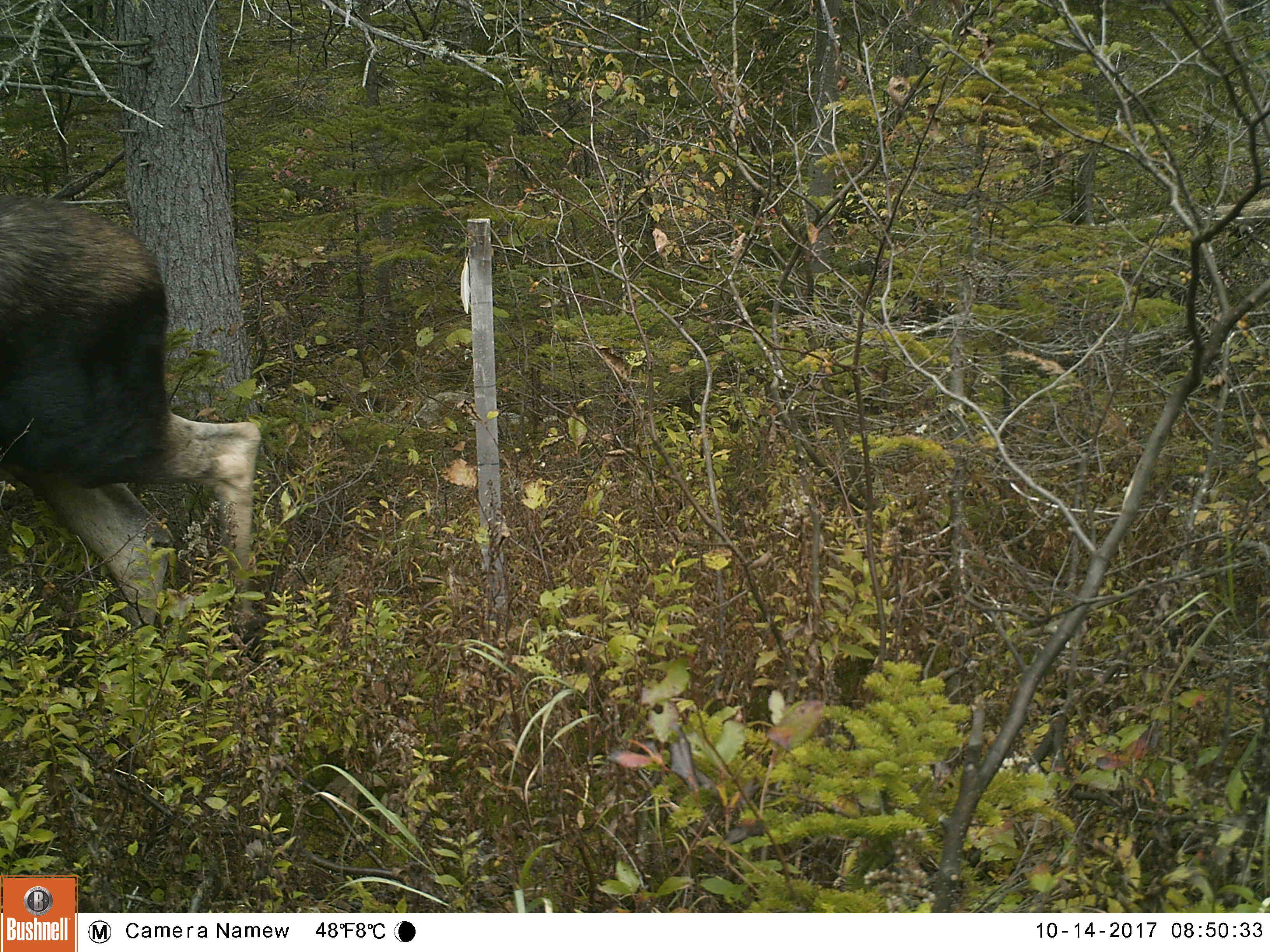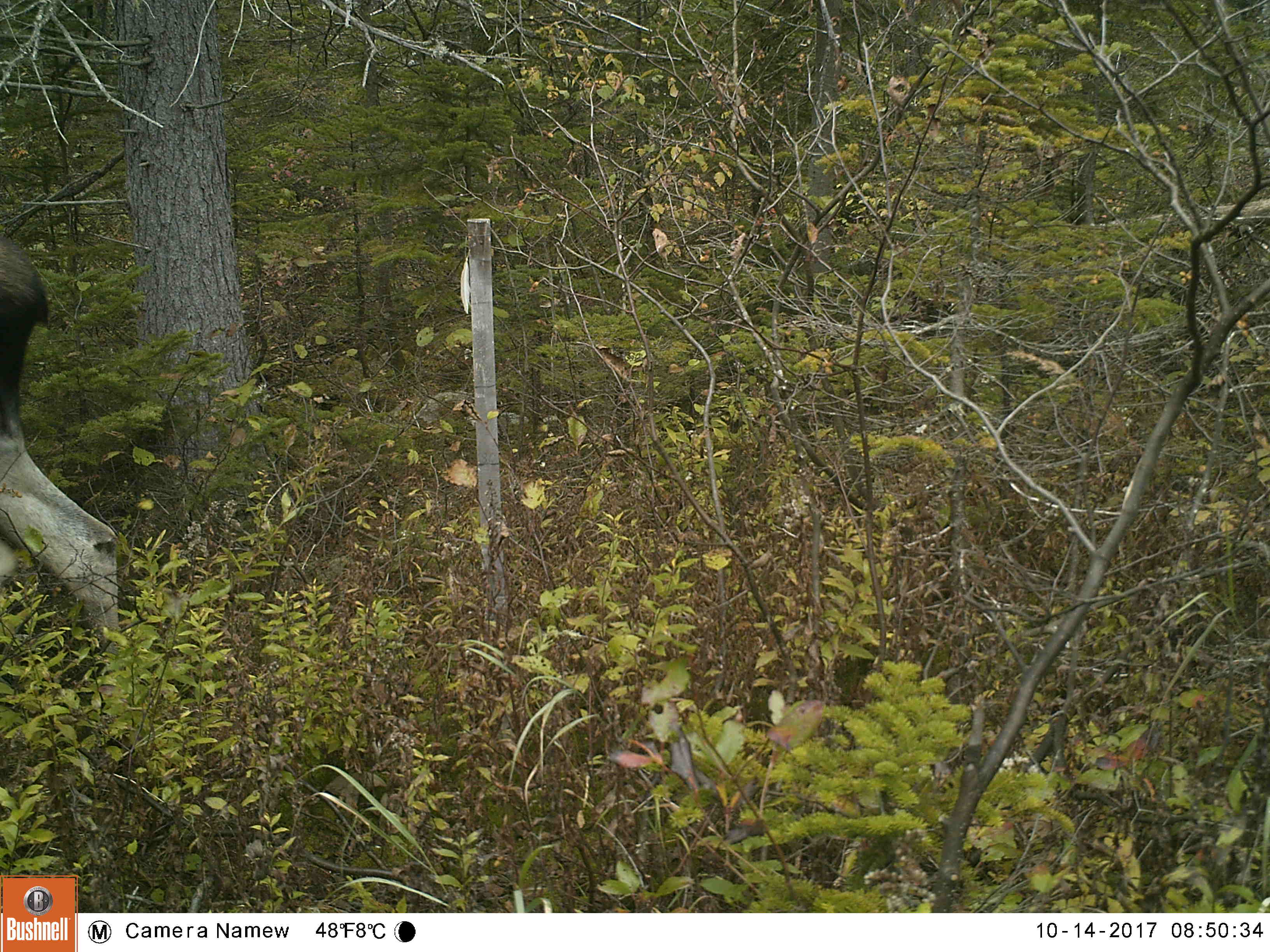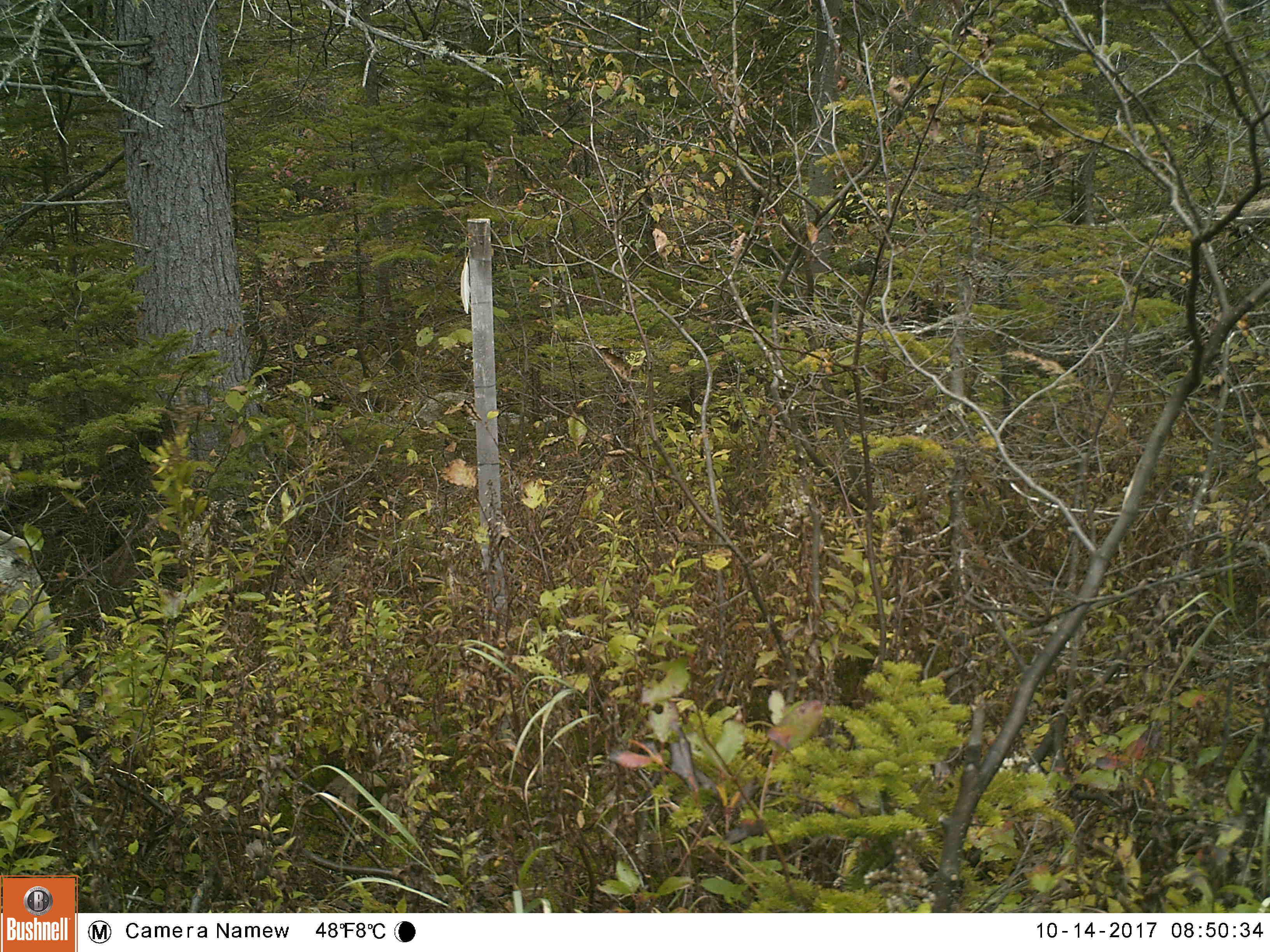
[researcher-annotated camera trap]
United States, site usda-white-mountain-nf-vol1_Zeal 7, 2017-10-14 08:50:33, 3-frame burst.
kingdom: Animalia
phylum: Chordata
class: Mammalia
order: Artiodactyla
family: Cervidae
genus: Alces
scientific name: Alces alces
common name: moose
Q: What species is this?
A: Moose (Alces alces).